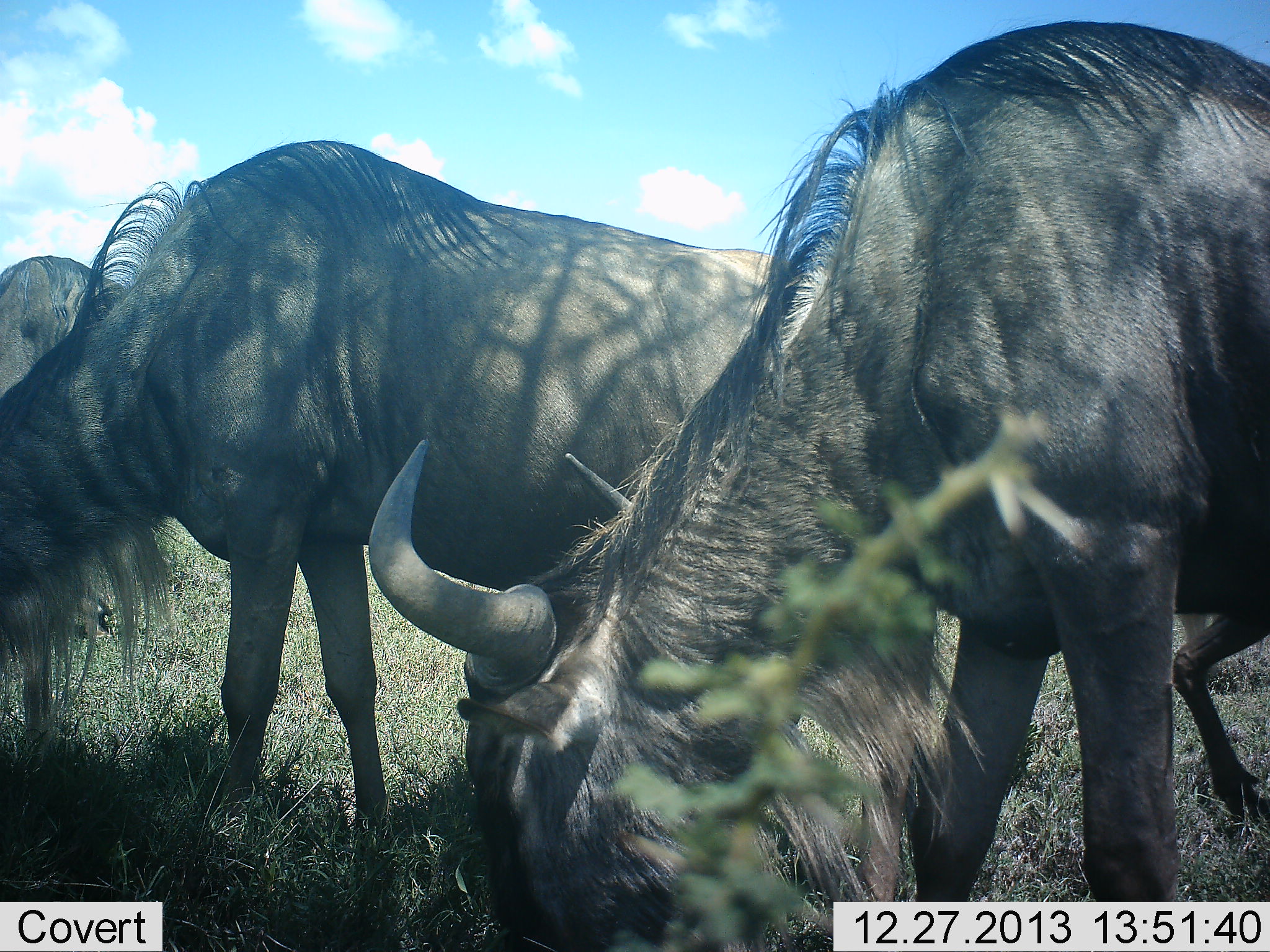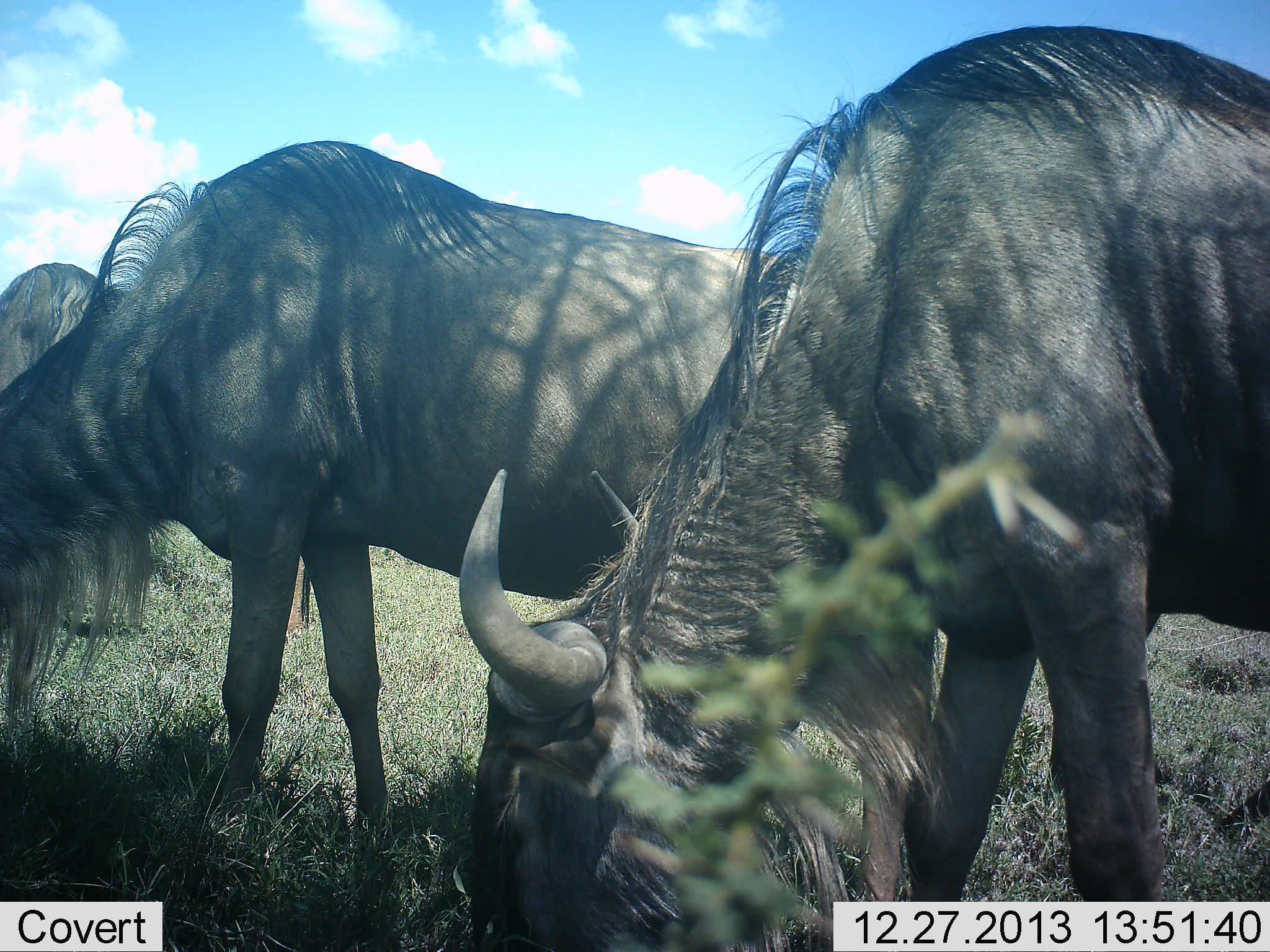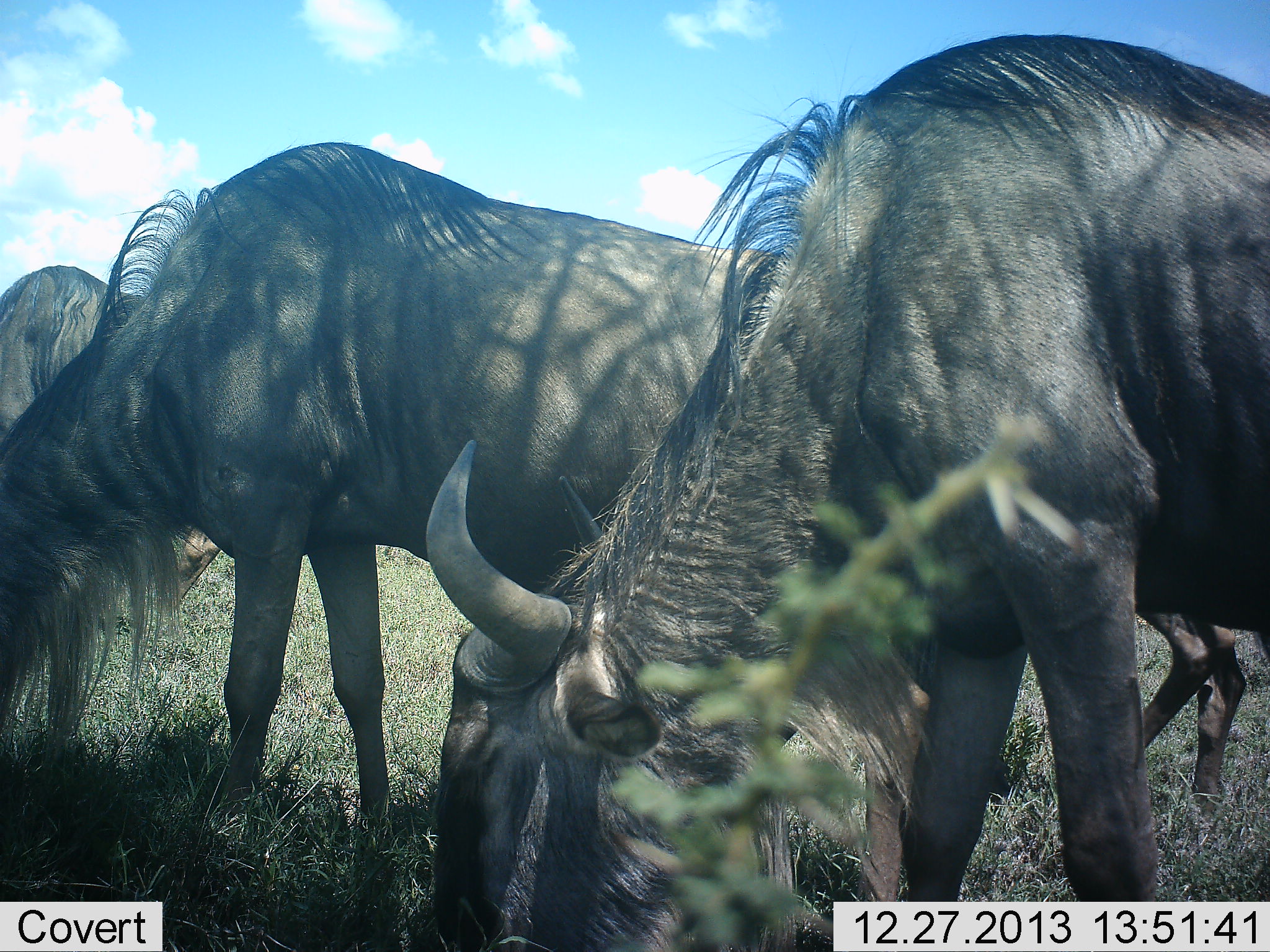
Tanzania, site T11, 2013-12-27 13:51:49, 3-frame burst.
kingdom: Animalia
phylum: Chordata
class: Mammalia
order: Artiodactyla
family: Bovidae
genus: Connochaetes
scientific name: Connochaetes taurinus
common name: blue wildebeest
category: wildebeest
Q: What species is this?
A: Wildebeest (blue wildebeest) (Connochaetes taurinus).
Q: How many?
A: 3.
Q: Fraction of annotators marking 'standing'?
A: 40%.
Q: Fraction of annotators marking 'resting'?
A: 0%.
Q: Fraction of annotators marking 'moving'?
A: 10%.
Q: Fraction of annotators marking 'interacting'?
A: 0%.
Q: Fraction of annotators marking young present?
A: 10%.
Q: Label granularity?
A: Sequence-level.